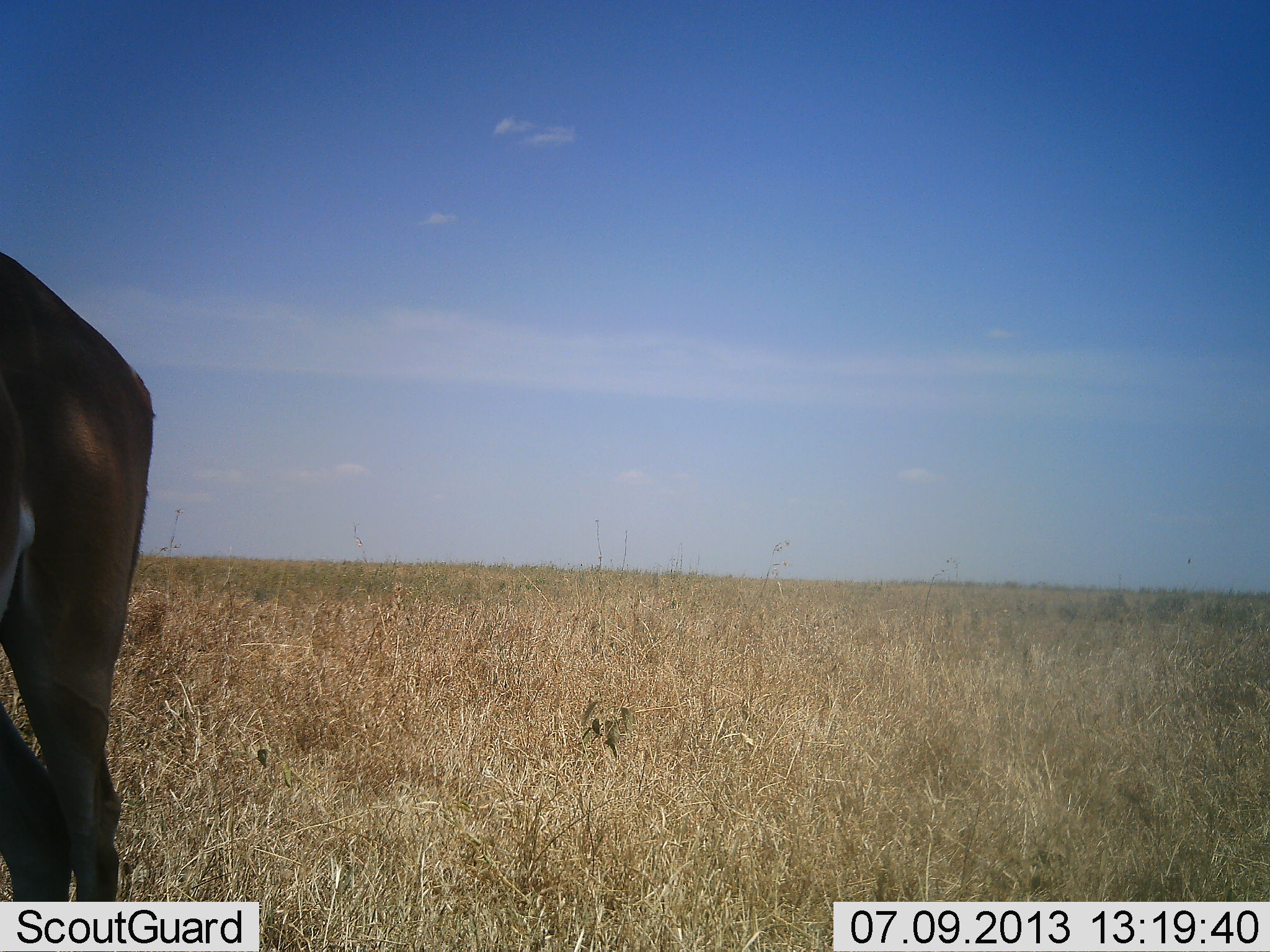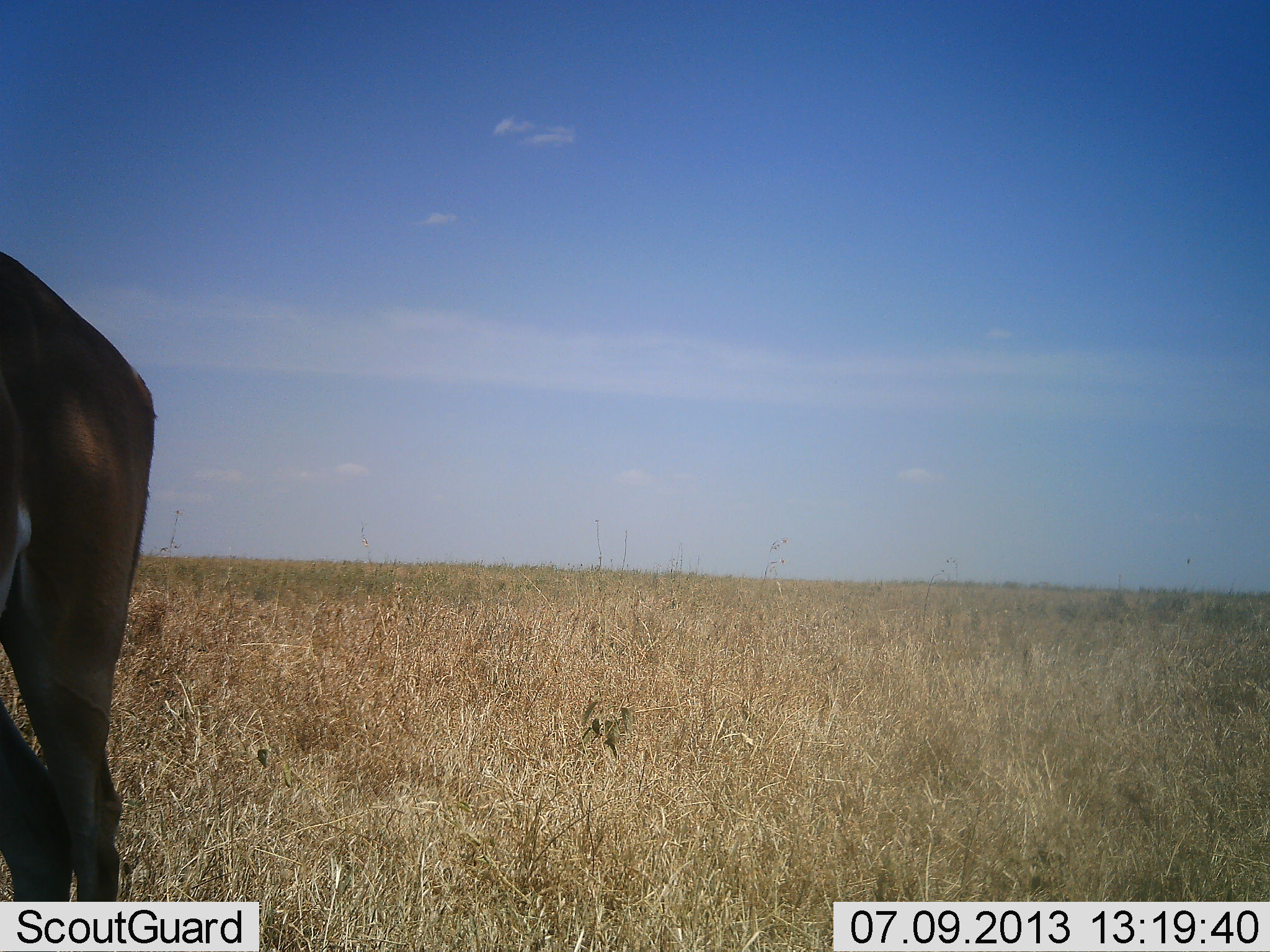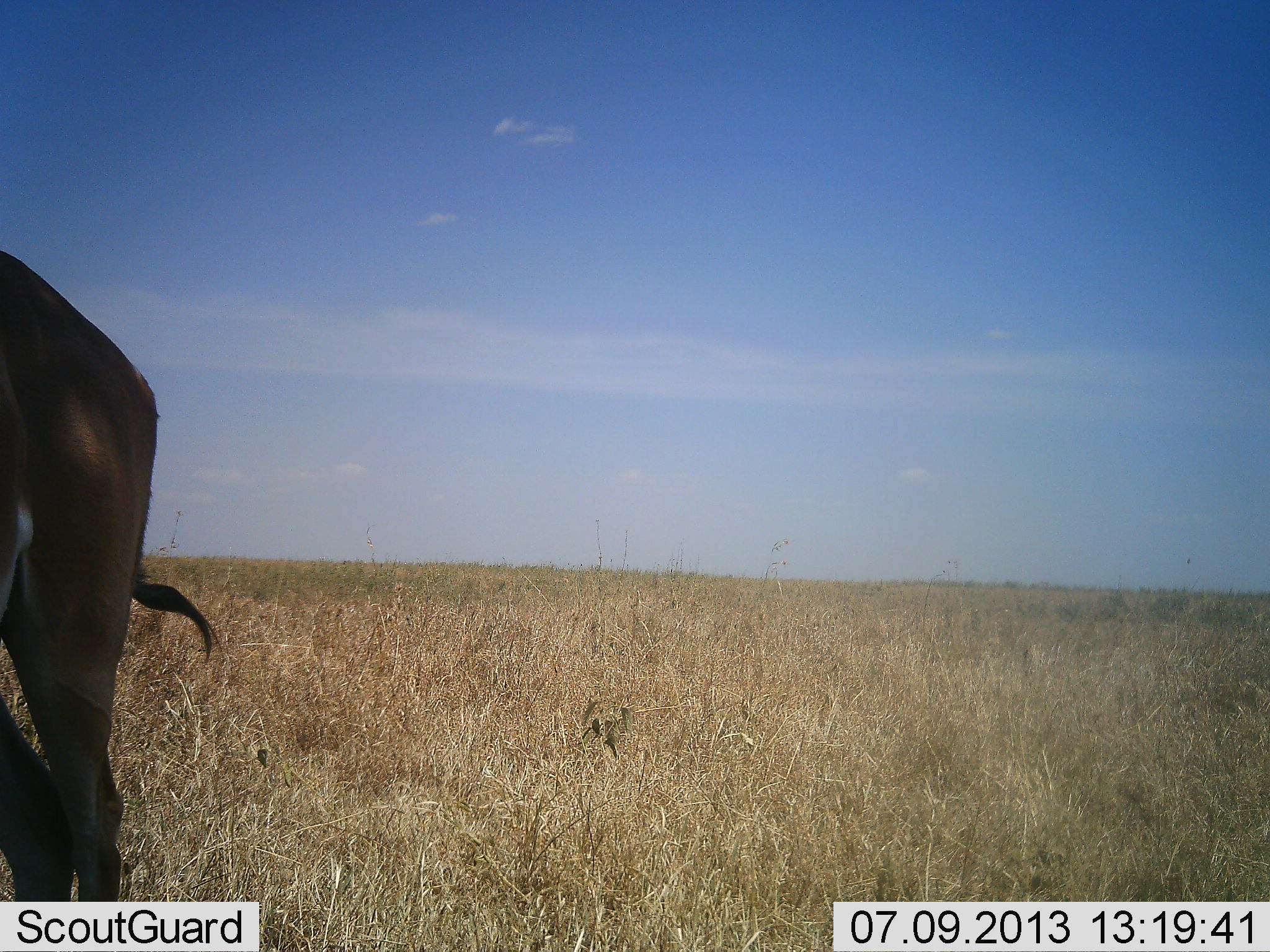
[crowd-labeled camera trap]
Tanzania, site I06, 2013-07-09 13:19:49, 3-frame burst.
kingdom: Animalia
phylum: Chordata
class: Mammalia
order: Artiodactyla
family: Bovidae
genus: Alcelaphus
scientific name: Alcelaphus buselaphus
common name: hartebeest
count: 1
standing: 100%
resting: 0%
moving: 0%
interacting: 0%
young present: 0%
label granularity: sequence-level